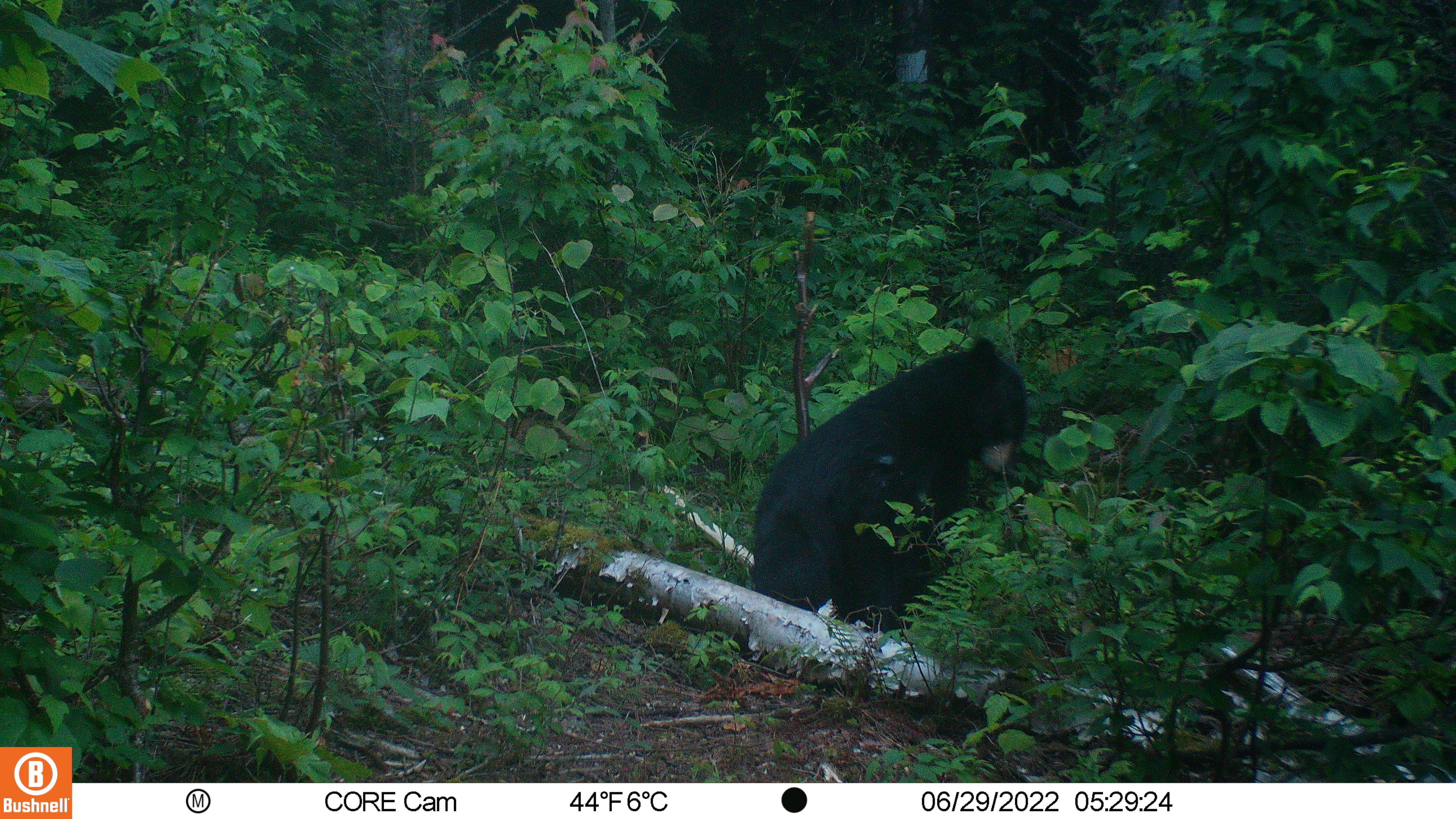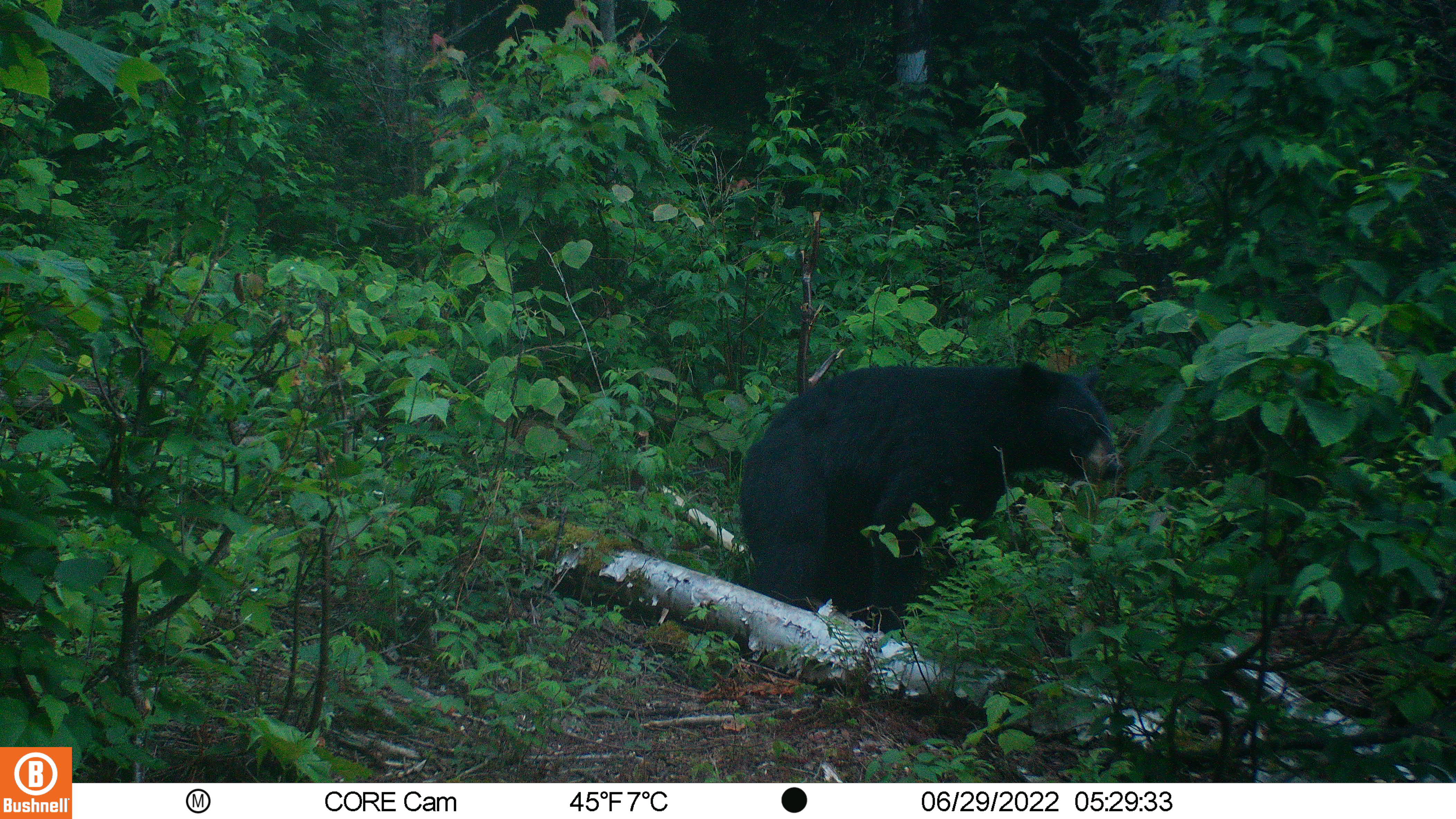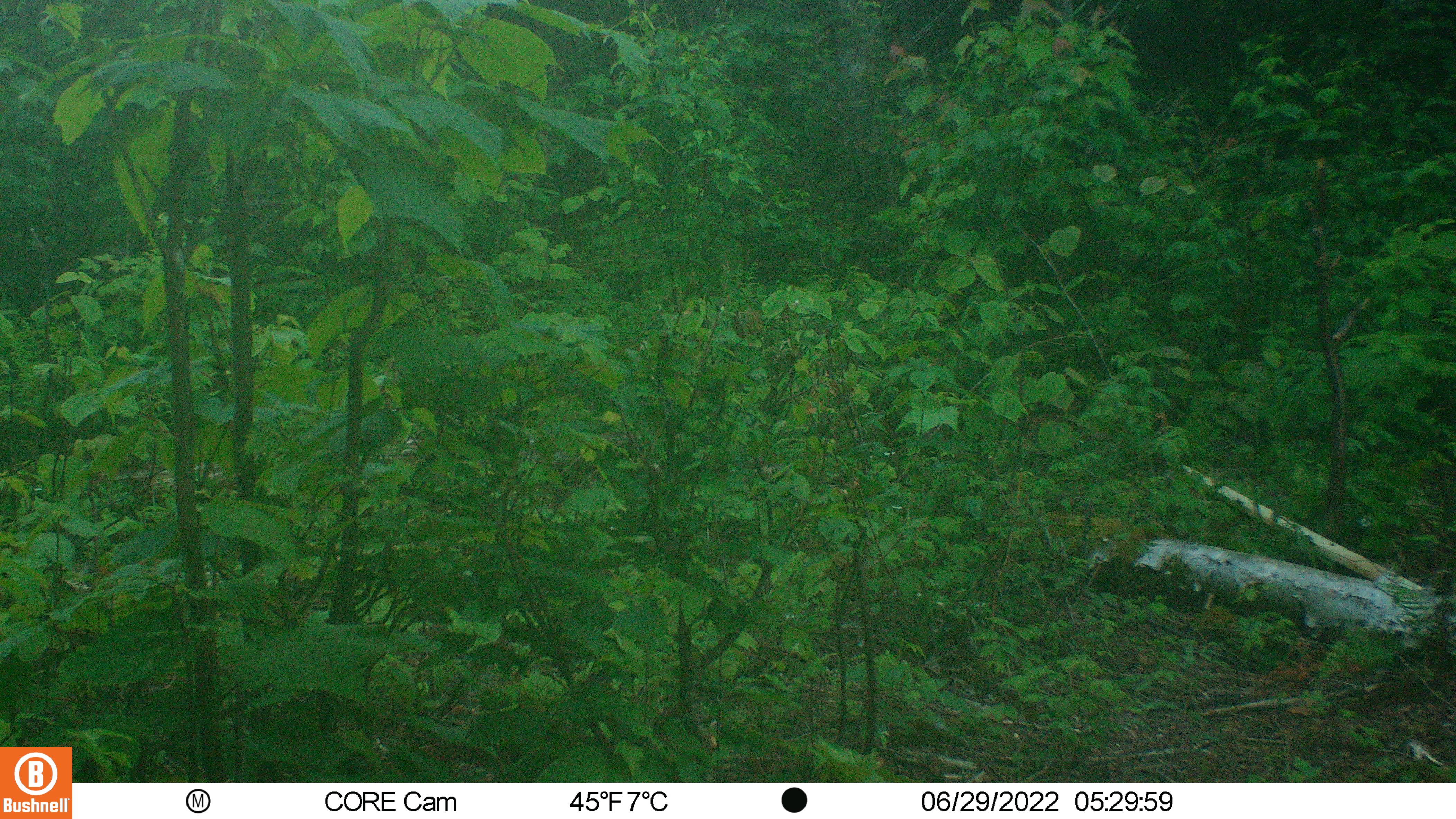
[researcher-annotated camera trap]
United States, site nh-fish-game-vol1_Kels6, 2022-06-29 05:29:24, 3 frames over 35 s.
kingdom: Animalia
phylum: Chordata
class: Mammalia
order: Carnivora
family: Ursidae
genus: Ursus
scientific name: Ursus americanus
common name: black bear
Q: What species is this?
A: Black bear (Ursus americanus).